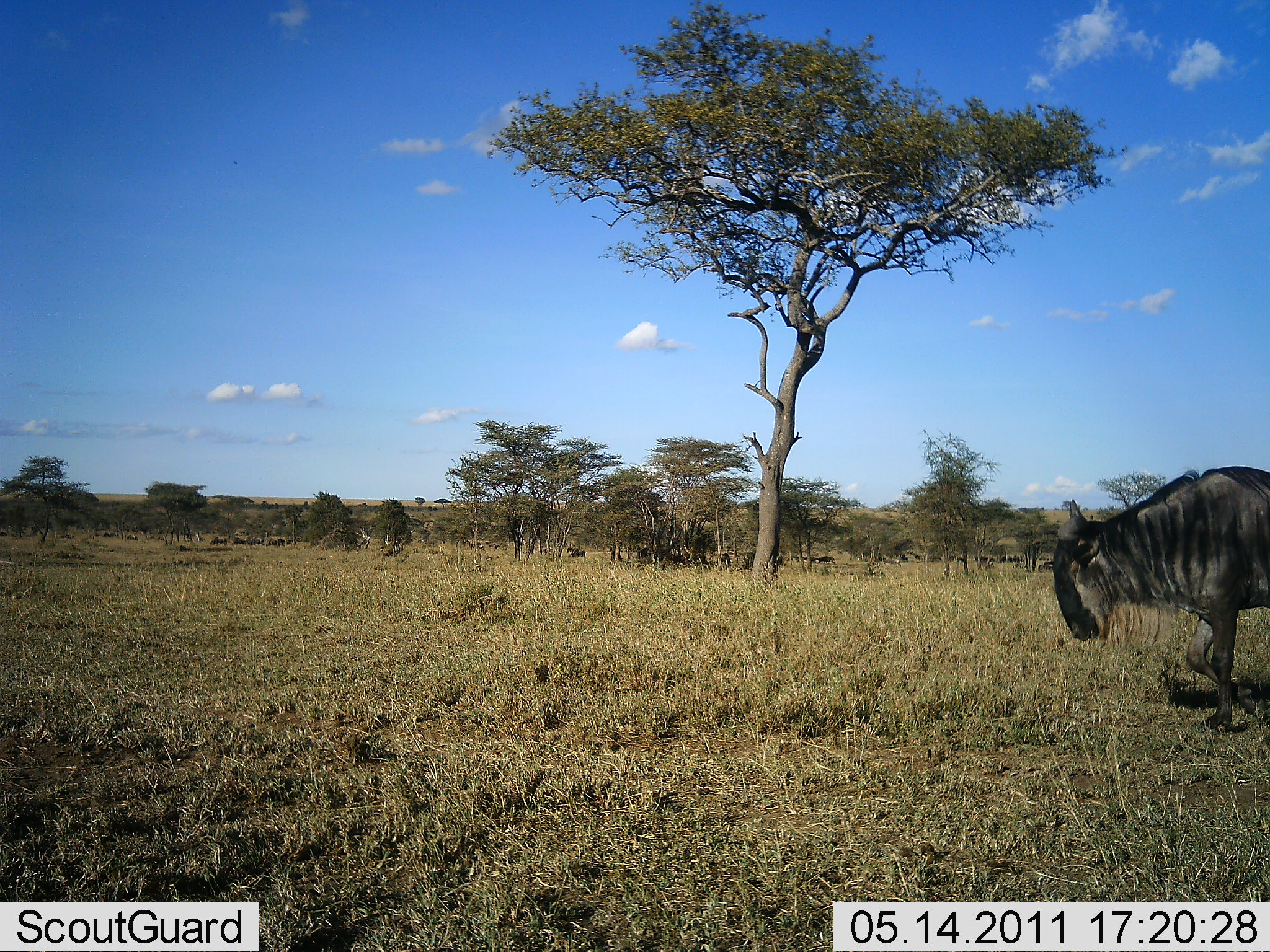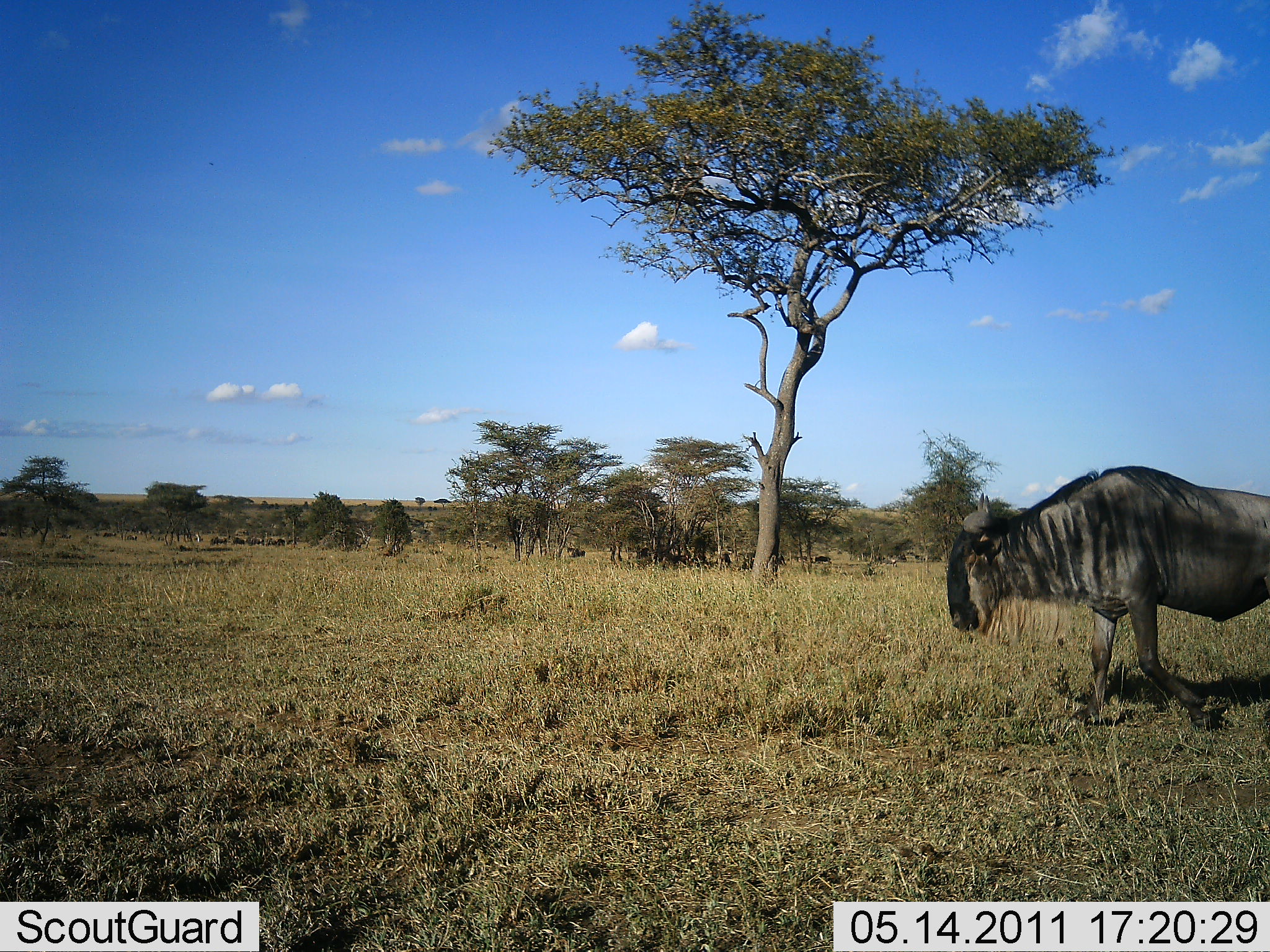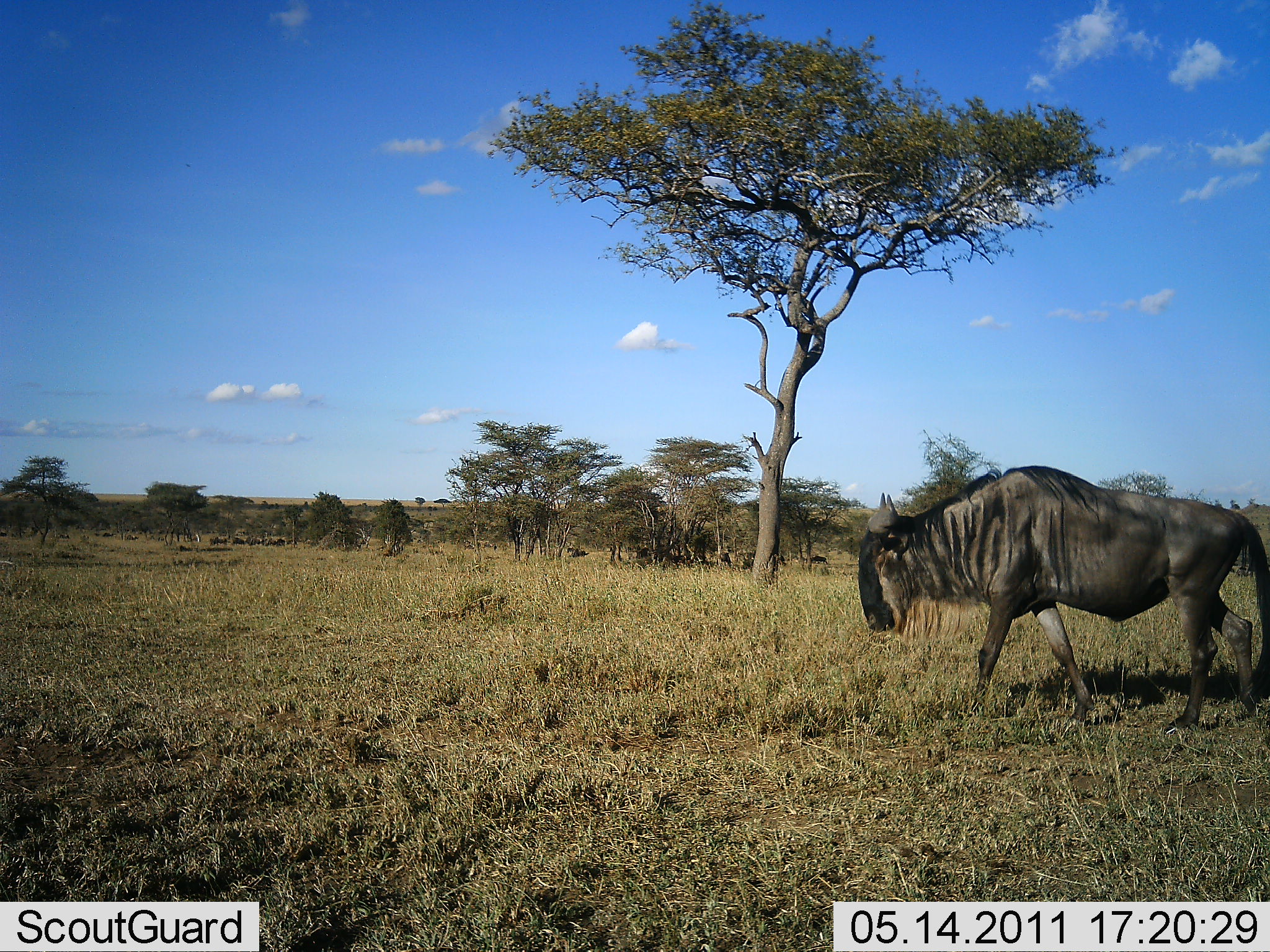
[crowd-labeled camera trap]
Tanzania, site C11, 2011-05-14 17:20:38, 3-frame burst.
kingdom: Animalia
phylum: Chordata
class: Mammalia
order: Artiodactyla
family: Bovidae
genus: Connochaetes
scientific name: Connochaetes taurinus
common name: blue wildebeest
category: wildebeest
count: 1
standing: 10%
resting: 0%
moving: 90%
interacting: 0%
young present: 0%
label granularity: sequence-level